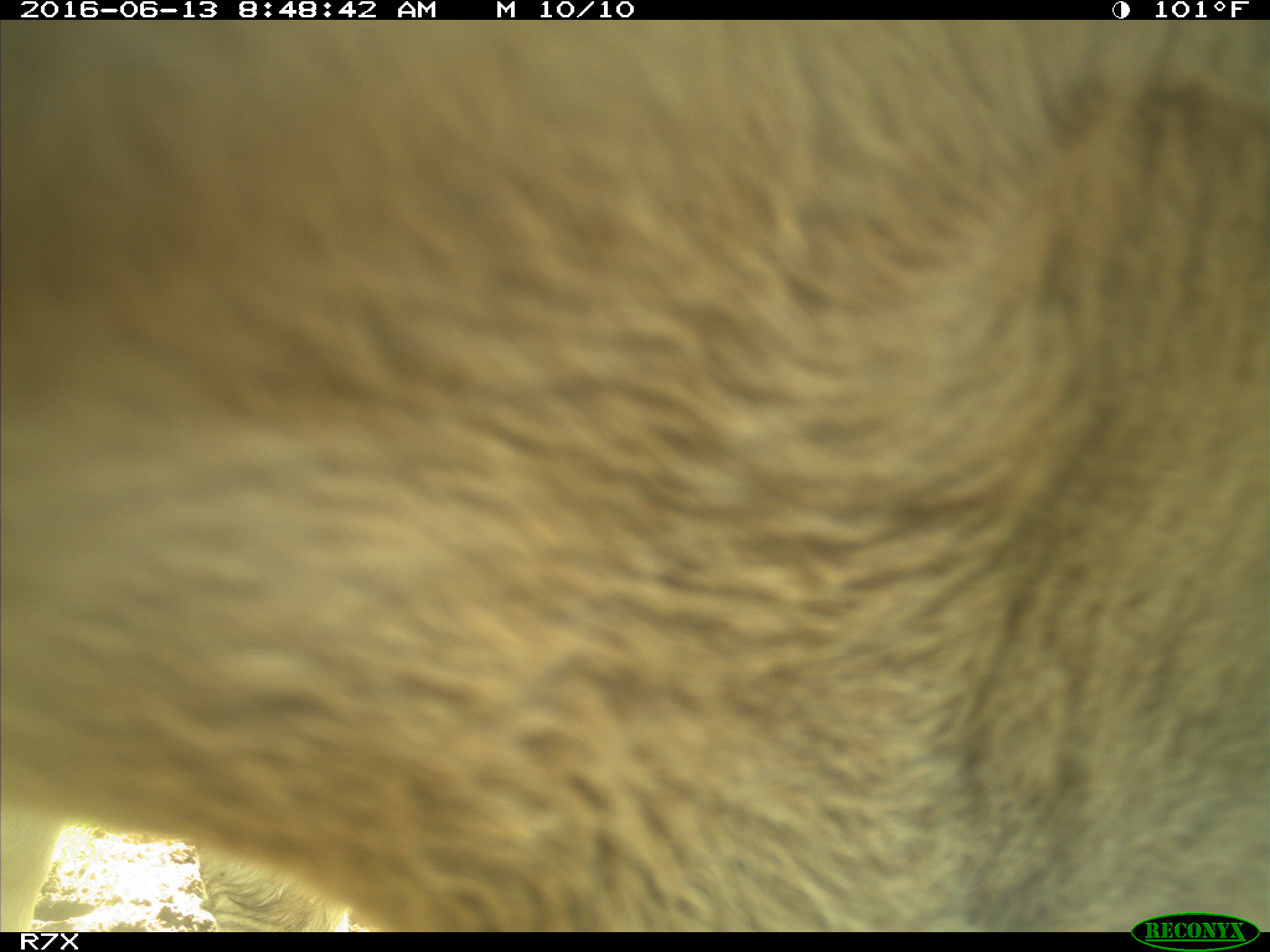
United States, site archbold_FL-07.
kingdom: Animalia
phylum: Chordata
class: Mammalia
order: Artiodactyla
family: Bovidae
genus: Bos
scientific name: Bos taurus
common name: domestic cow